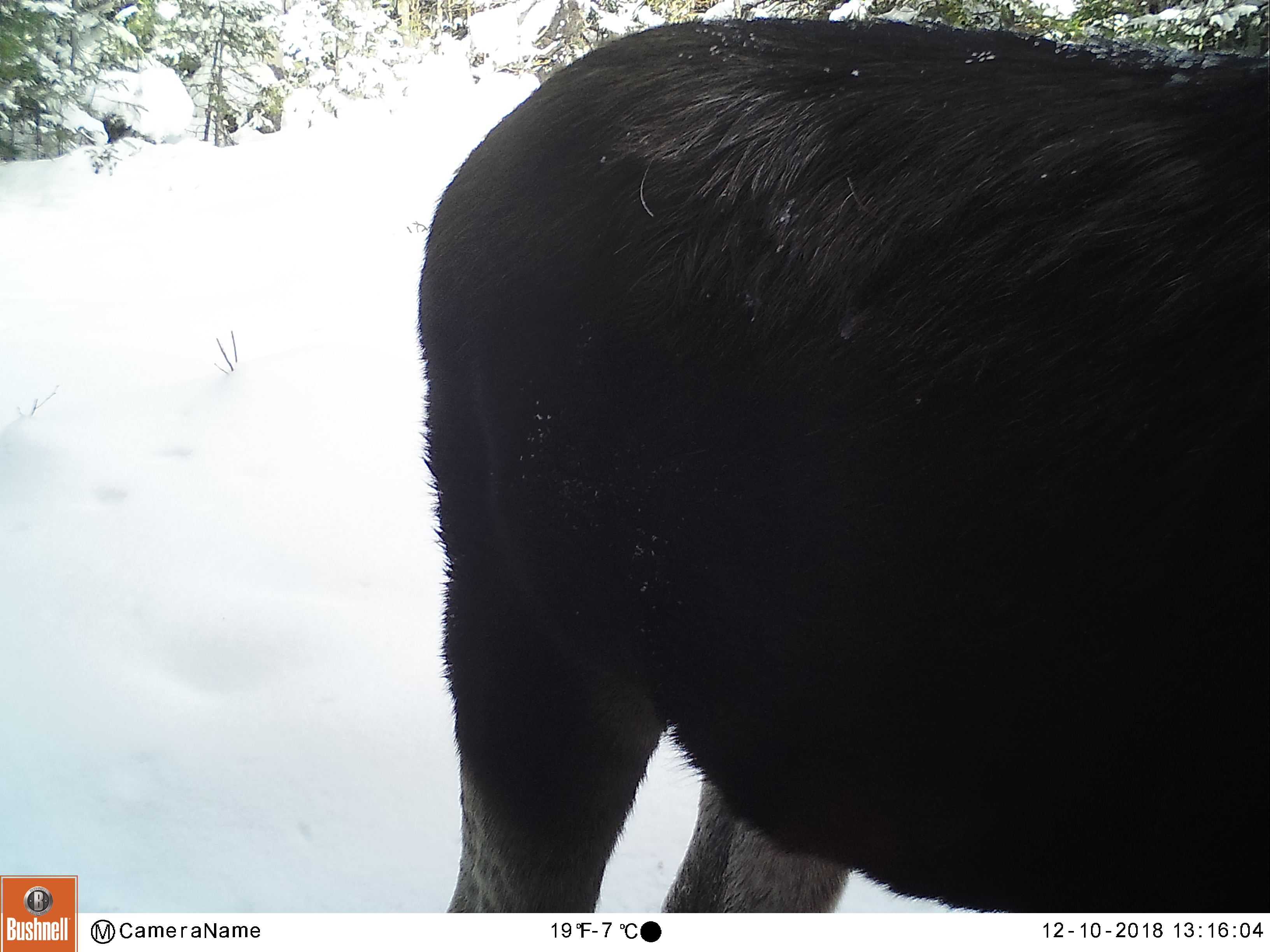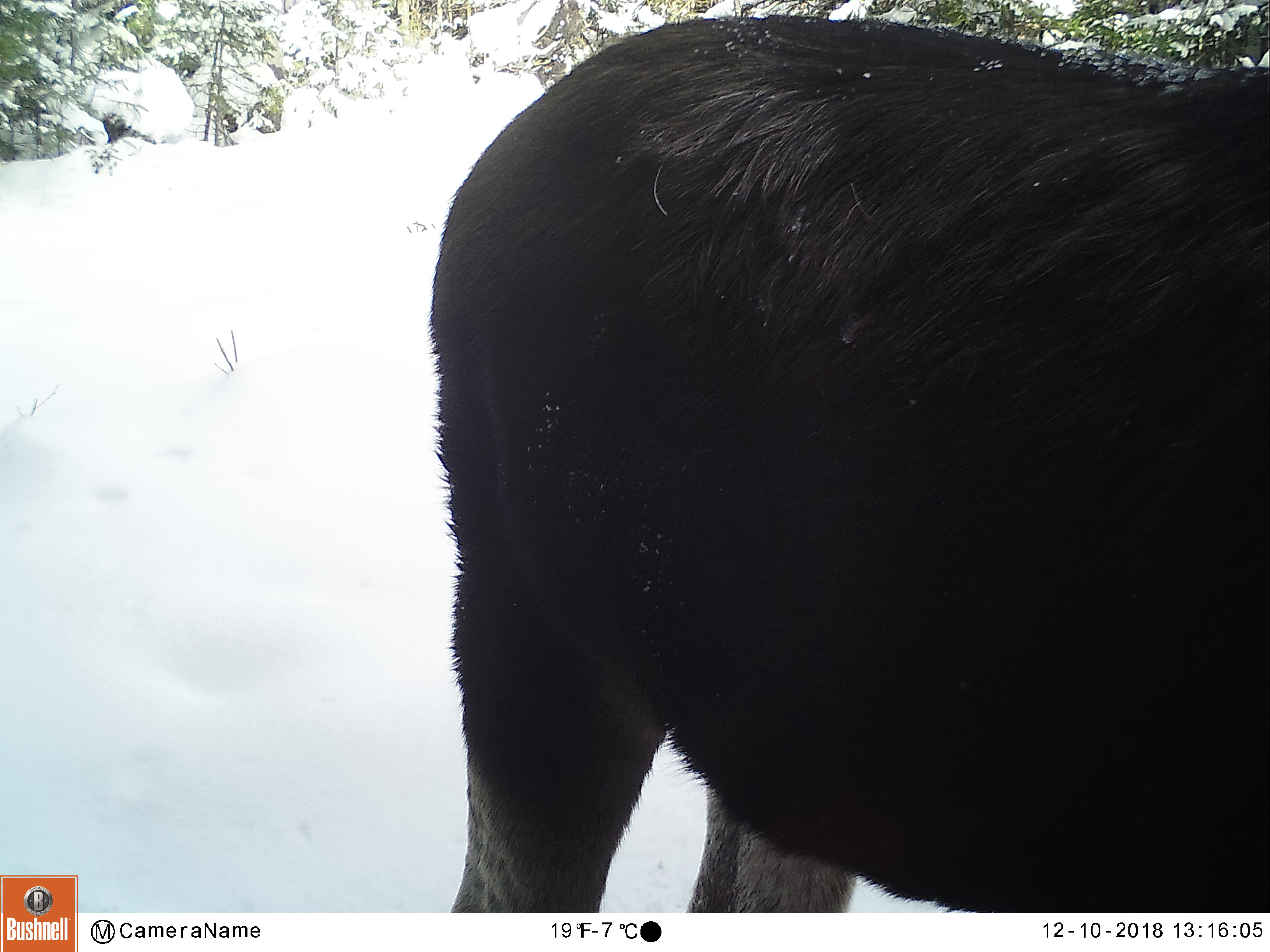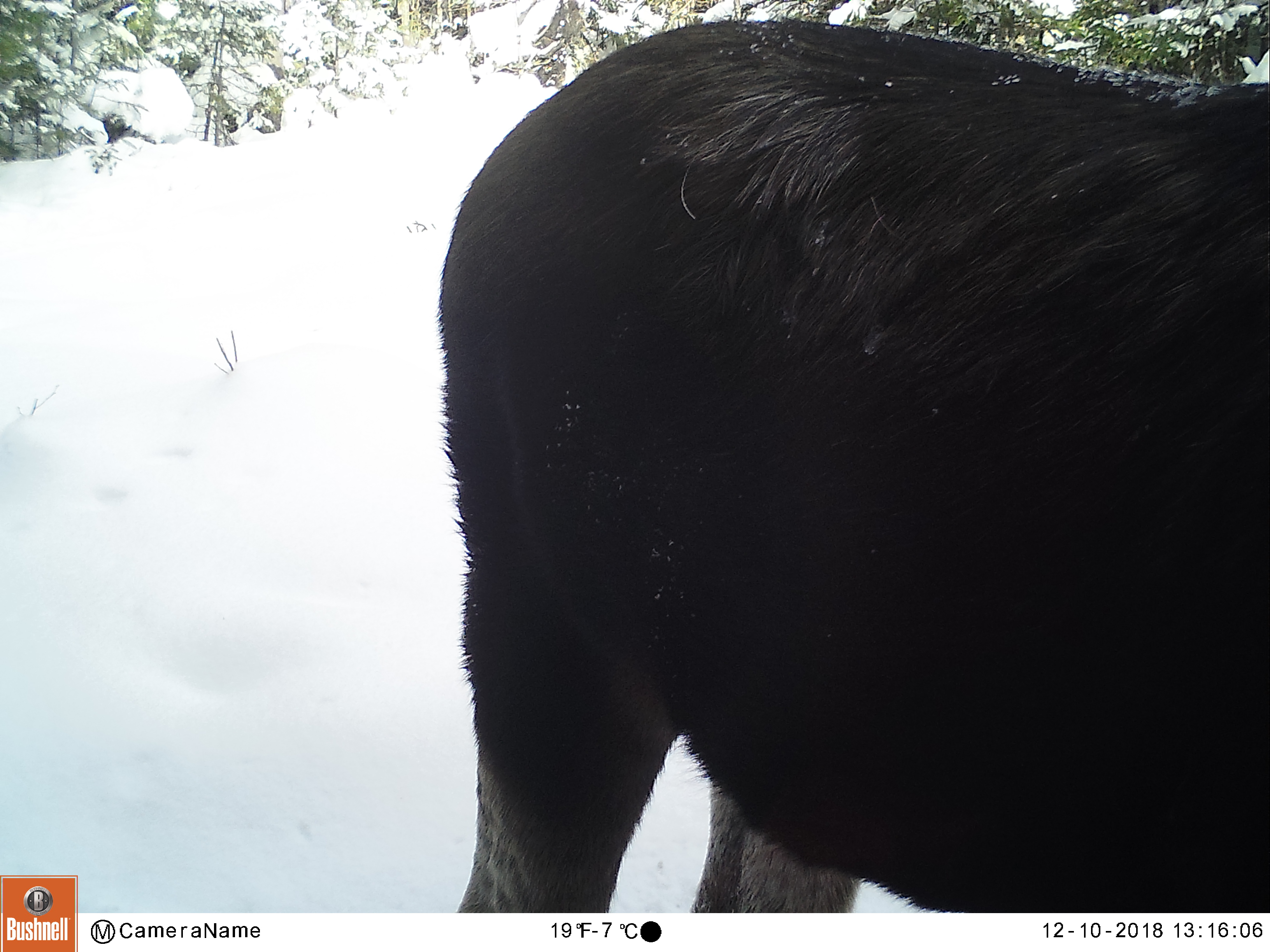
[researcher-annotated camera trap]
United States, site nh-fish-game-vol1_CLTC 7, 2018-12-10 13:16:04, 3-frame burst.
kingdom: Animalia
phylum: Chordata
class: Mammalia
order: Artiodactyla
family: Cervidae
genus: Alces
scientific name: Alces alces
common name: moose